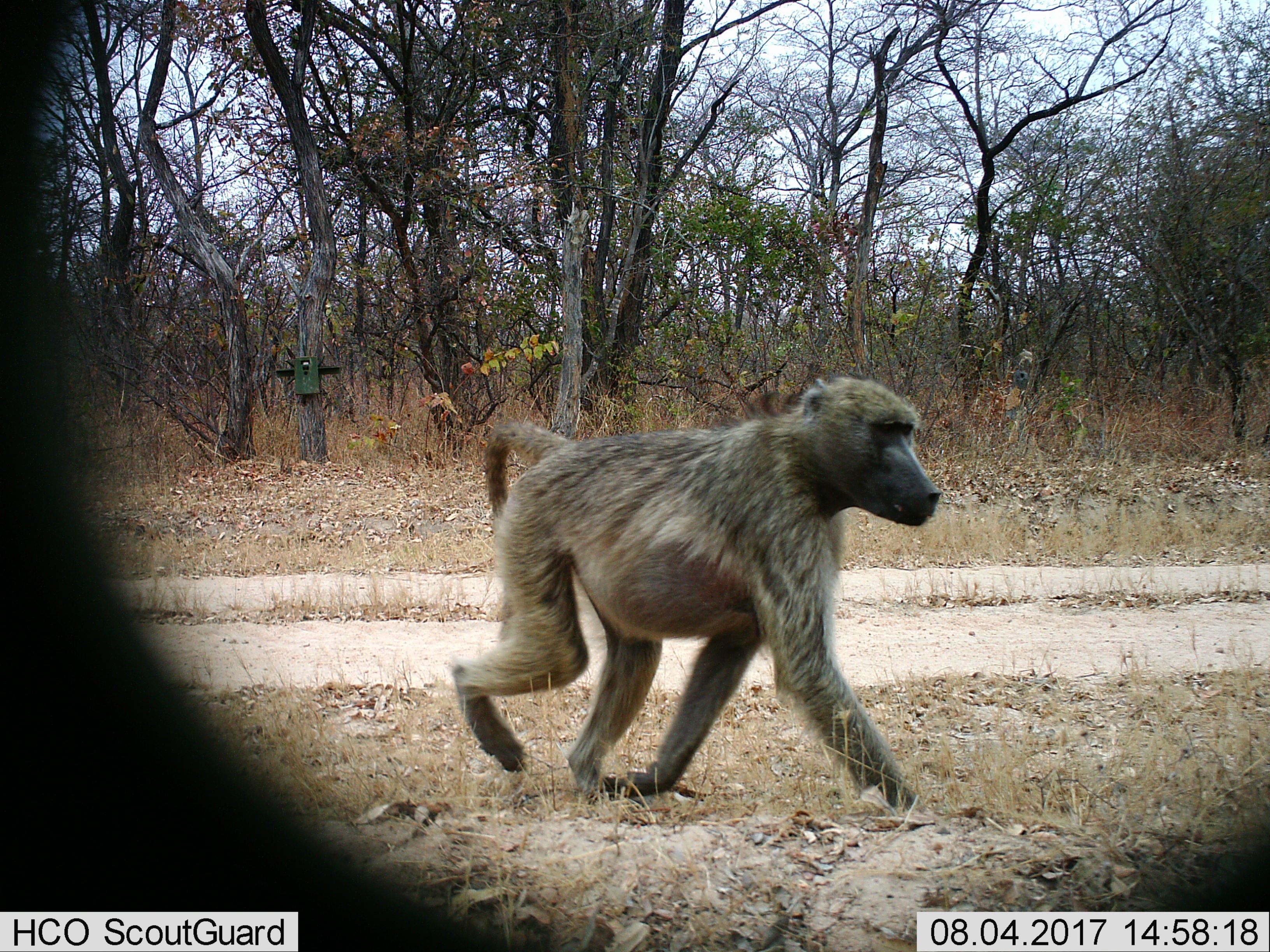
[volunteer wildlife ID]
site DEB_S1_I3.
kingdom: Animalia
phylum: Chordata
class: Mammalia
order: Primates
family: Cercopithecidae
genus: Papio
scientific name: Papio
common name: baboon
Baboon (Papio), count 1. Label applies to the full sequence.